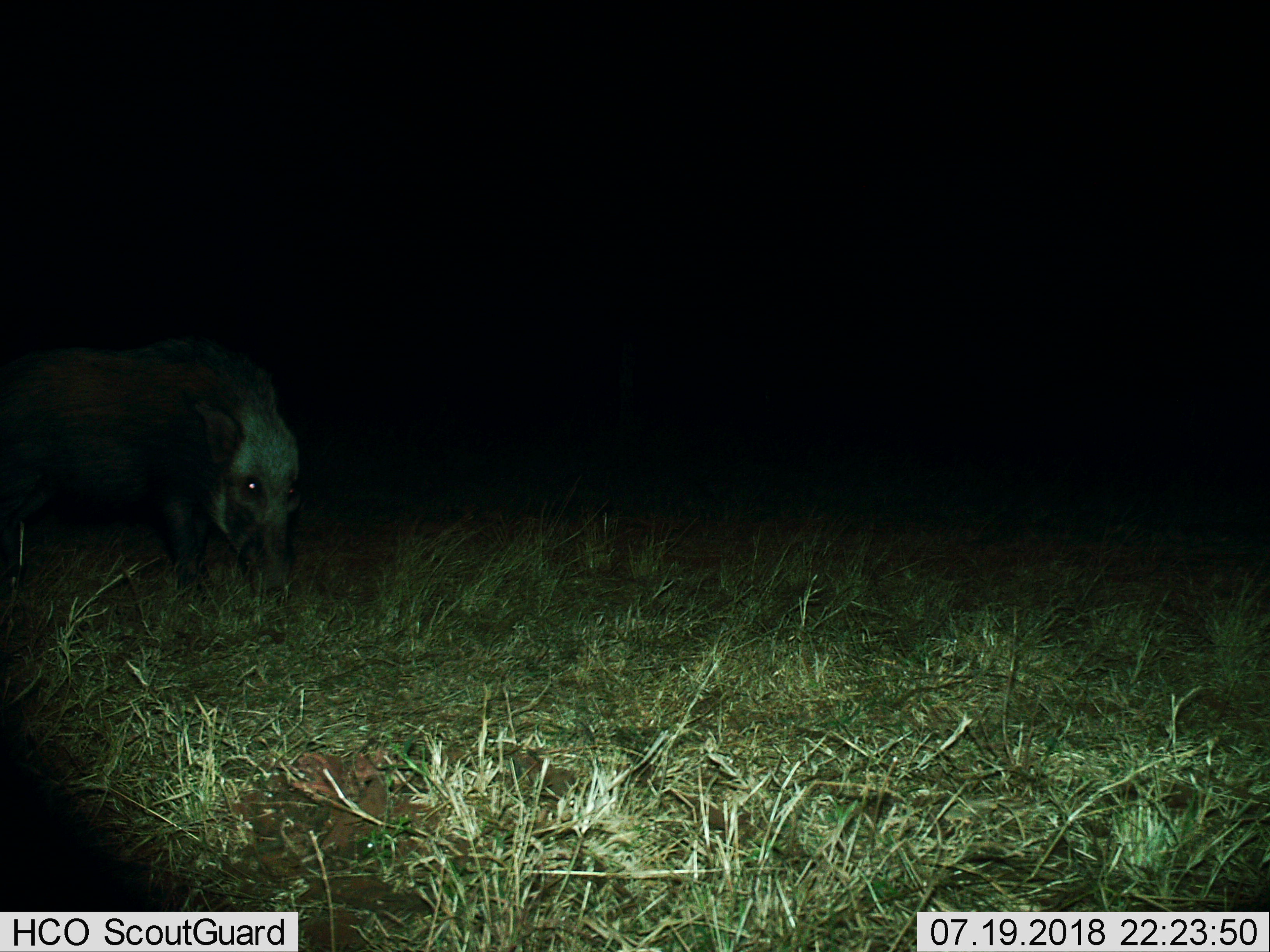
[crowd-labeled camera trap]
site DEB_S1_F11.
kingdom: Animalia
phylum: Chordata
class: Mammalia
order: Artiodactyla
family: Suidae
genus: Potamochoerus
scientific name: Potamochoerus larvatus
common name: bushpig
Bushpig (Potamochoerus larvatus), count 1. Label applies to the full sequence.